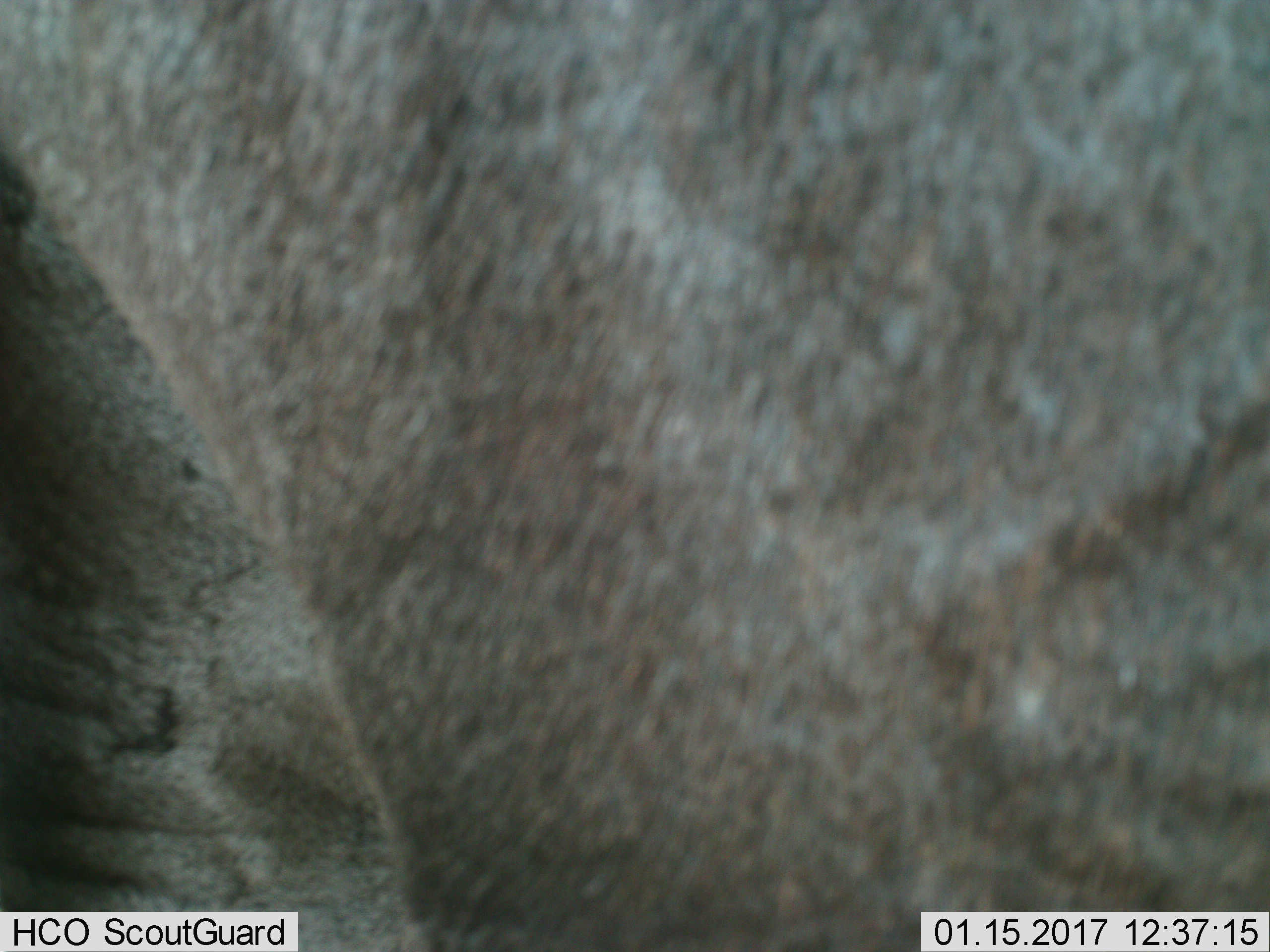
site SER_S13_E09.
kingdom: Animalia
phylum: Chordata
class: Mammalia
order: Artiodactyla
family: Bovidae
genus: Connochaetes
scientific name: Connochaetes taurinus taurinus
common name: blue wildebeest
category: wildebeestblue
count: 1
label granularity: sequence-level